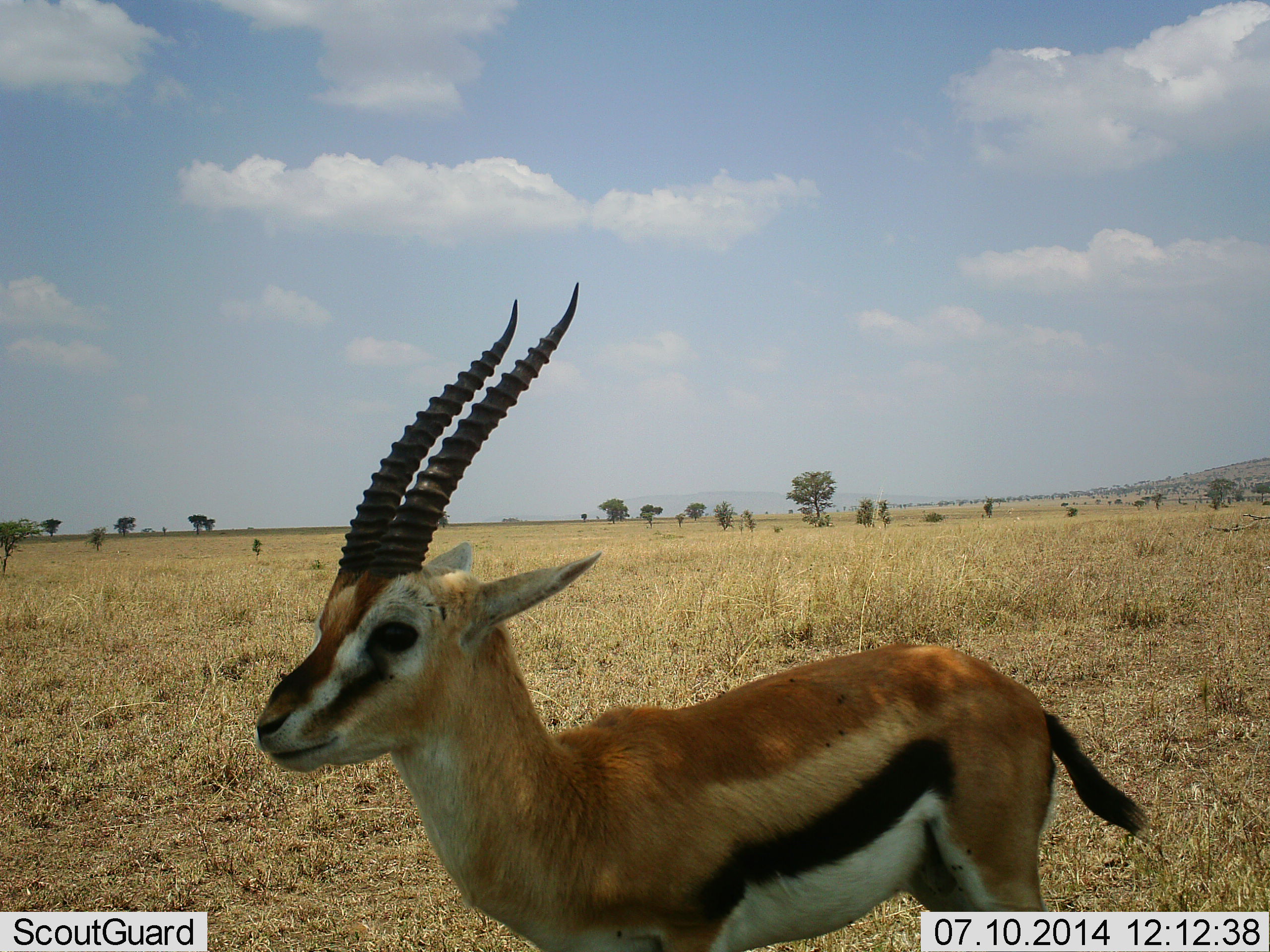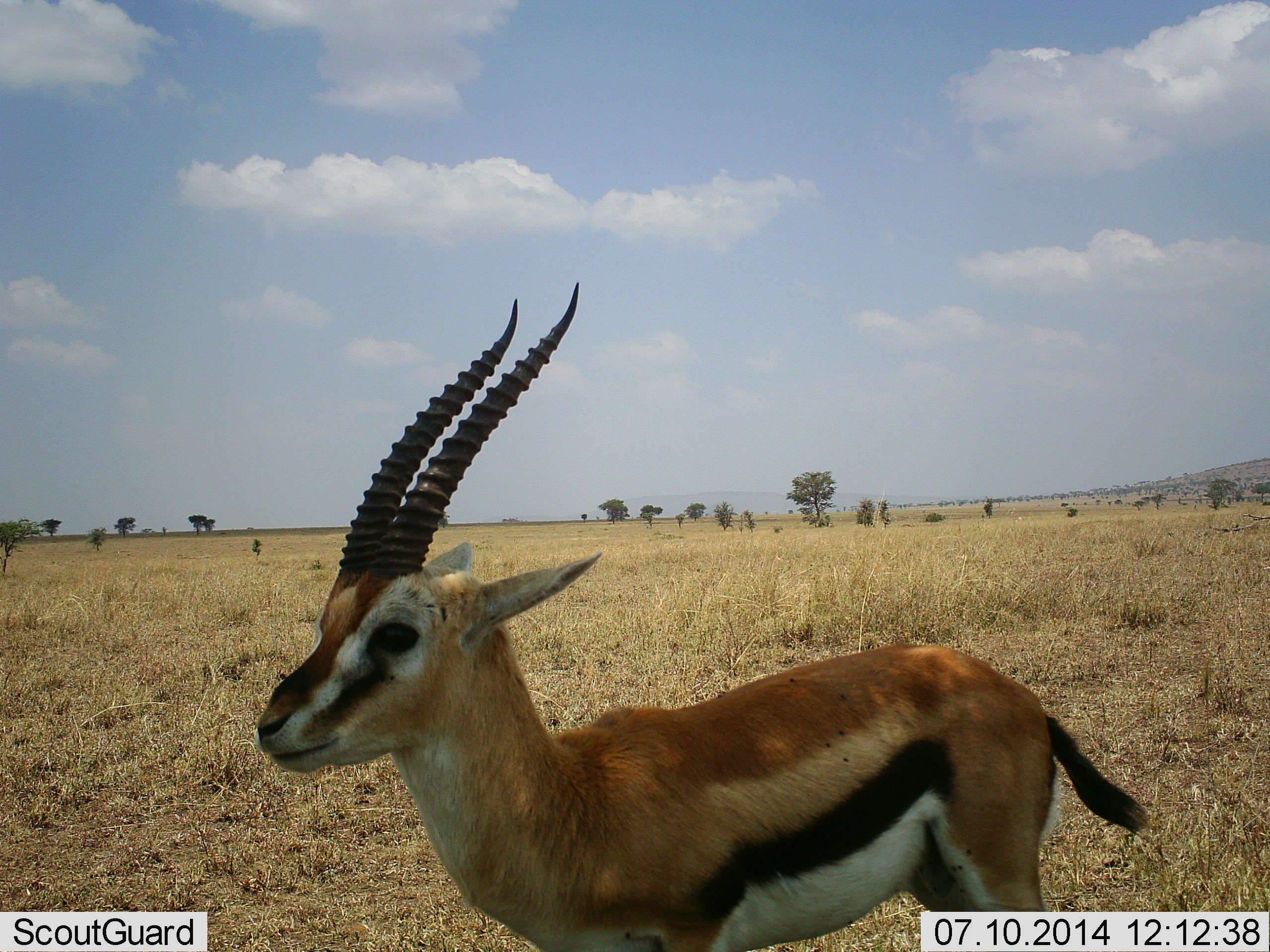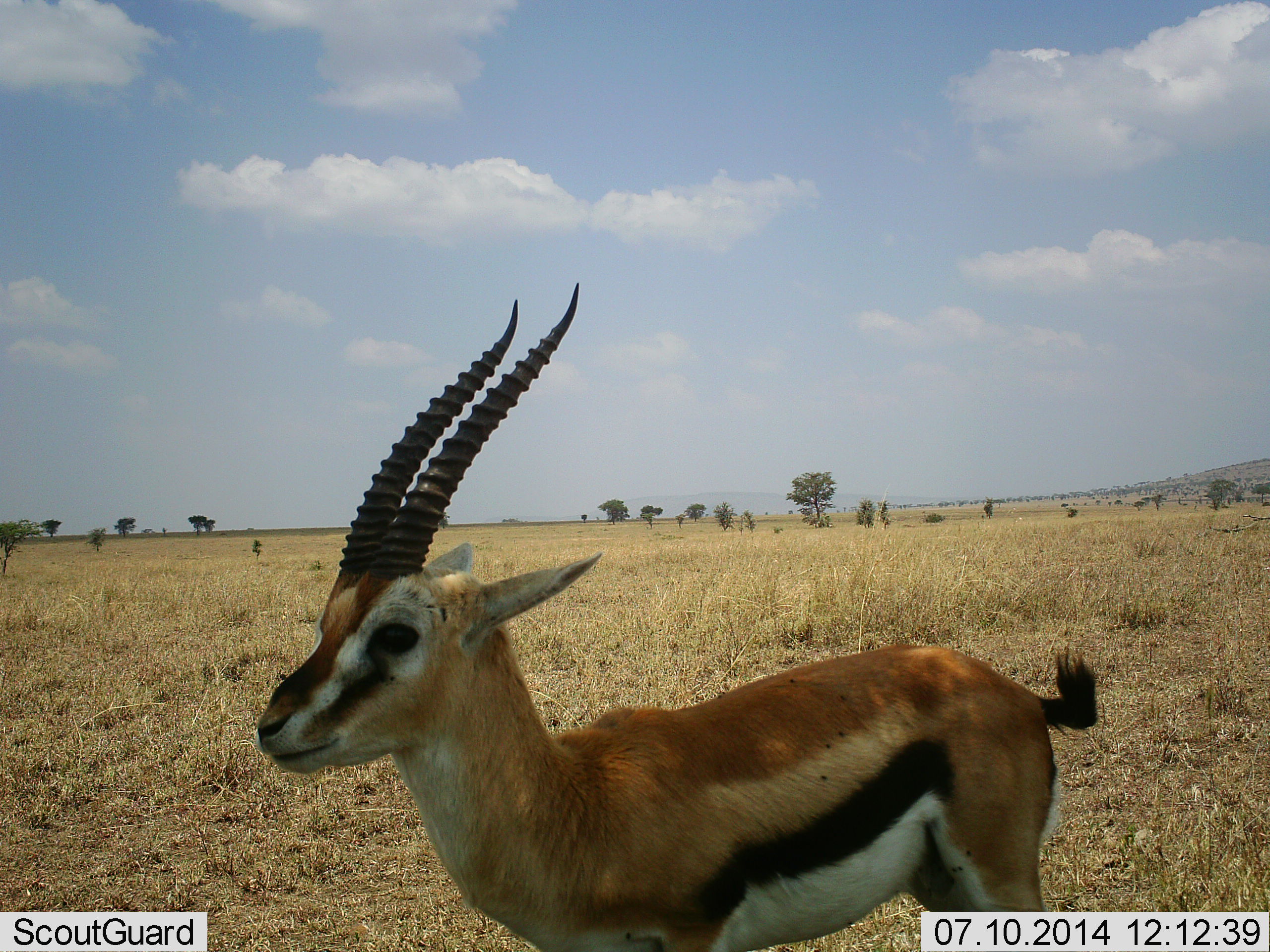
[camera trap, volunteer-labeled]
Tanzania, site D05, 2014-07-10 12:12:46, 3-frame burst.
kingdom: Animalia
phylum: Chordata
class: Mammalia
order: Artiodactyla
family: Bovidae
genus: Eudorcas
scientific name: Eudorcas thomsonii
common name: thomson's gazelle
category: gazellethomsons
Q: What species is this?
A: Gazellethomsons (thomson's gazelle) (Eudorcas thomsonii).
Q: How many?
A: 1.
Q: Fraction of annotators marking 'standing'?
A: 90%.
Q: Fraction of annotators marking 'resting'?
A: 0%.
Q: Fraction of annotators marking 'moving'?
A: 10%.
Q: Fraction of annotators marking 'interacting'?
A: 0%.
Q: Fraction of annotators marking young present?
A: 0%.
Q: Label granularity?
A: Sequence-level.